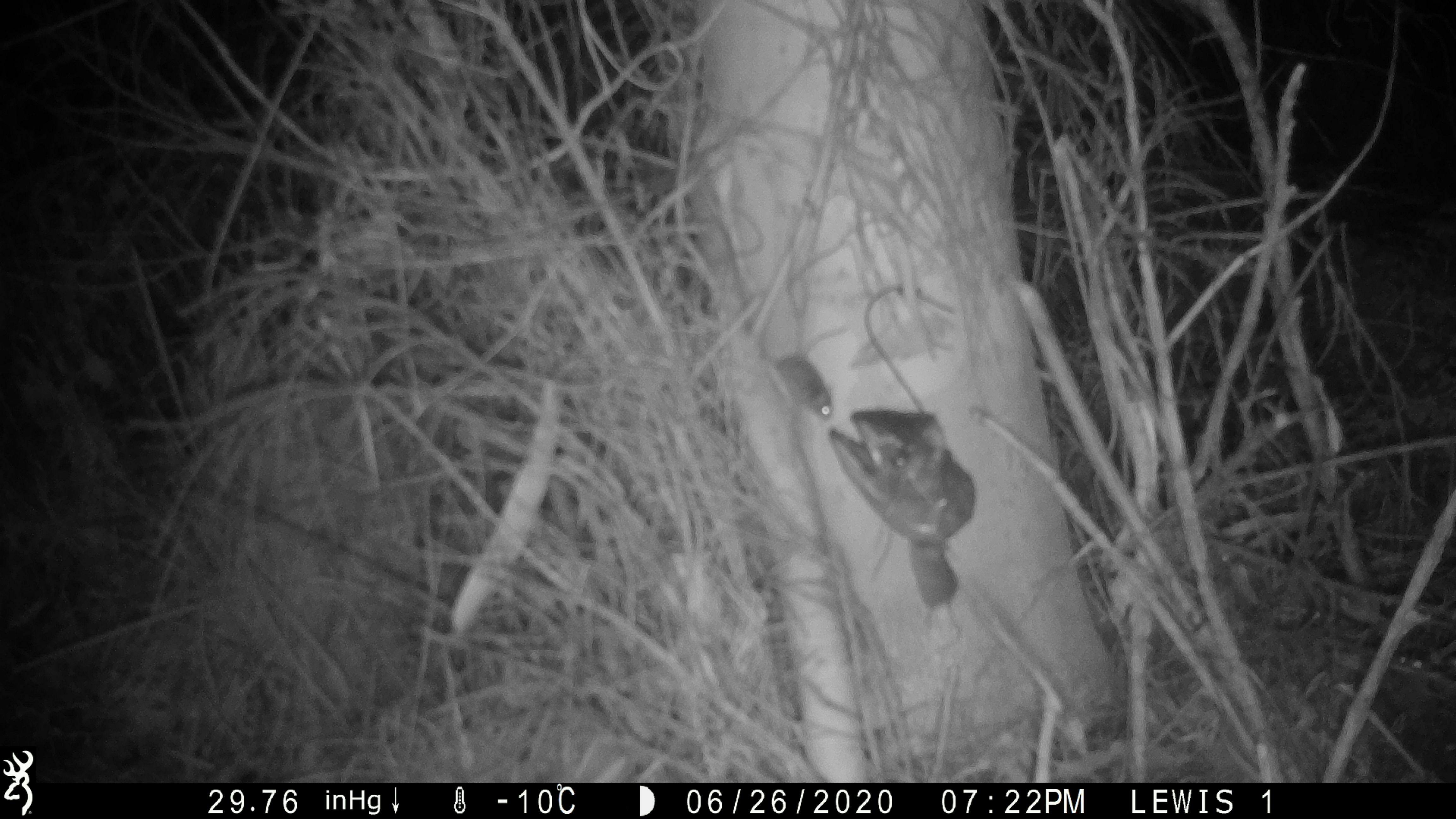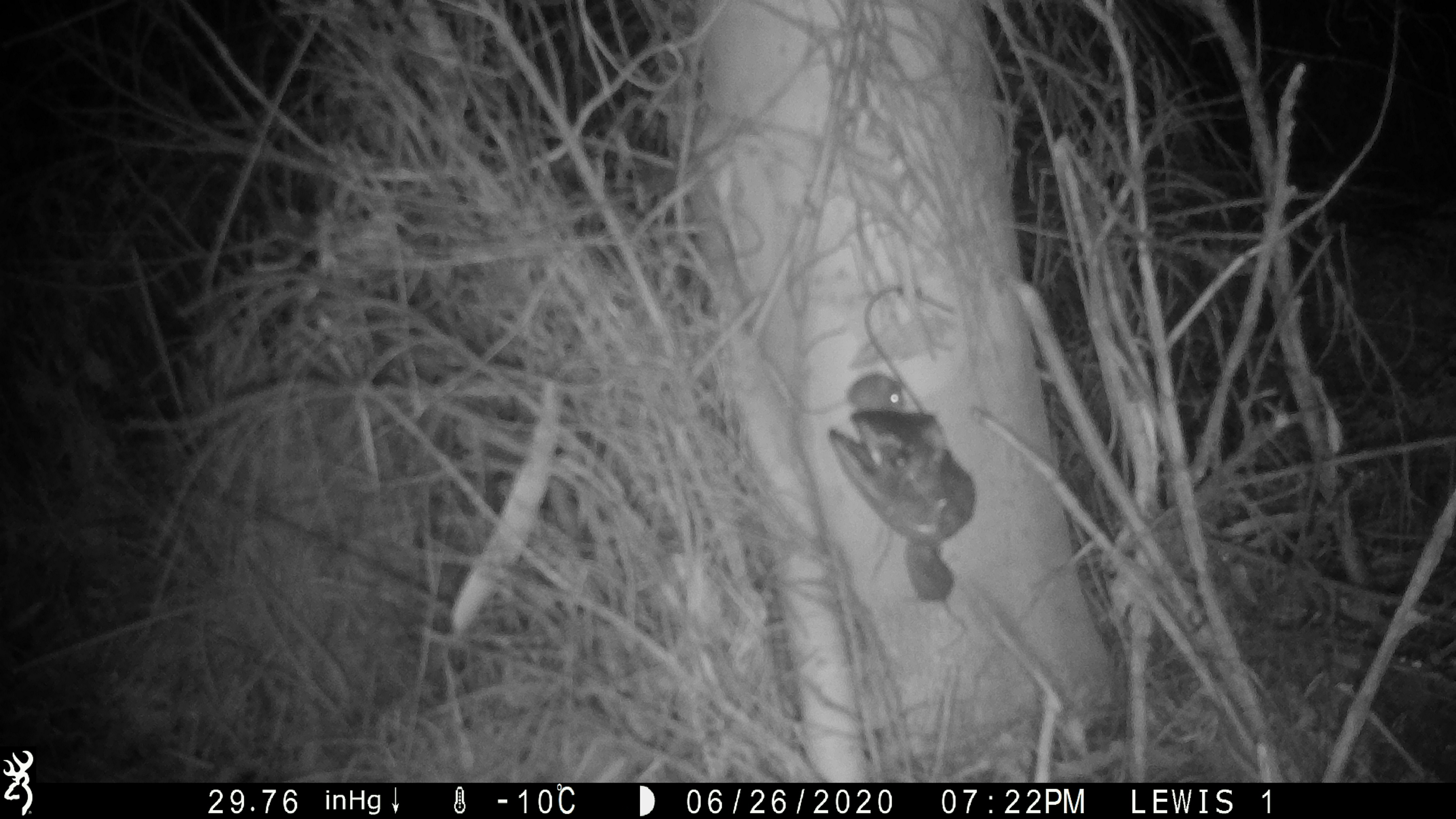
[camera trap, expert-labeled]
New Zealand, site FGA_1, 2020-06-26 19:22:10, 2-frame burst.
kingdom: Animalia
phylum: Chordata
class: Mammalia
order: Rodentia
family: Muridae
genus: Mus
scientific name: Mus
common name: mouse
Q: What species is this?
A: Mouse (Mus).